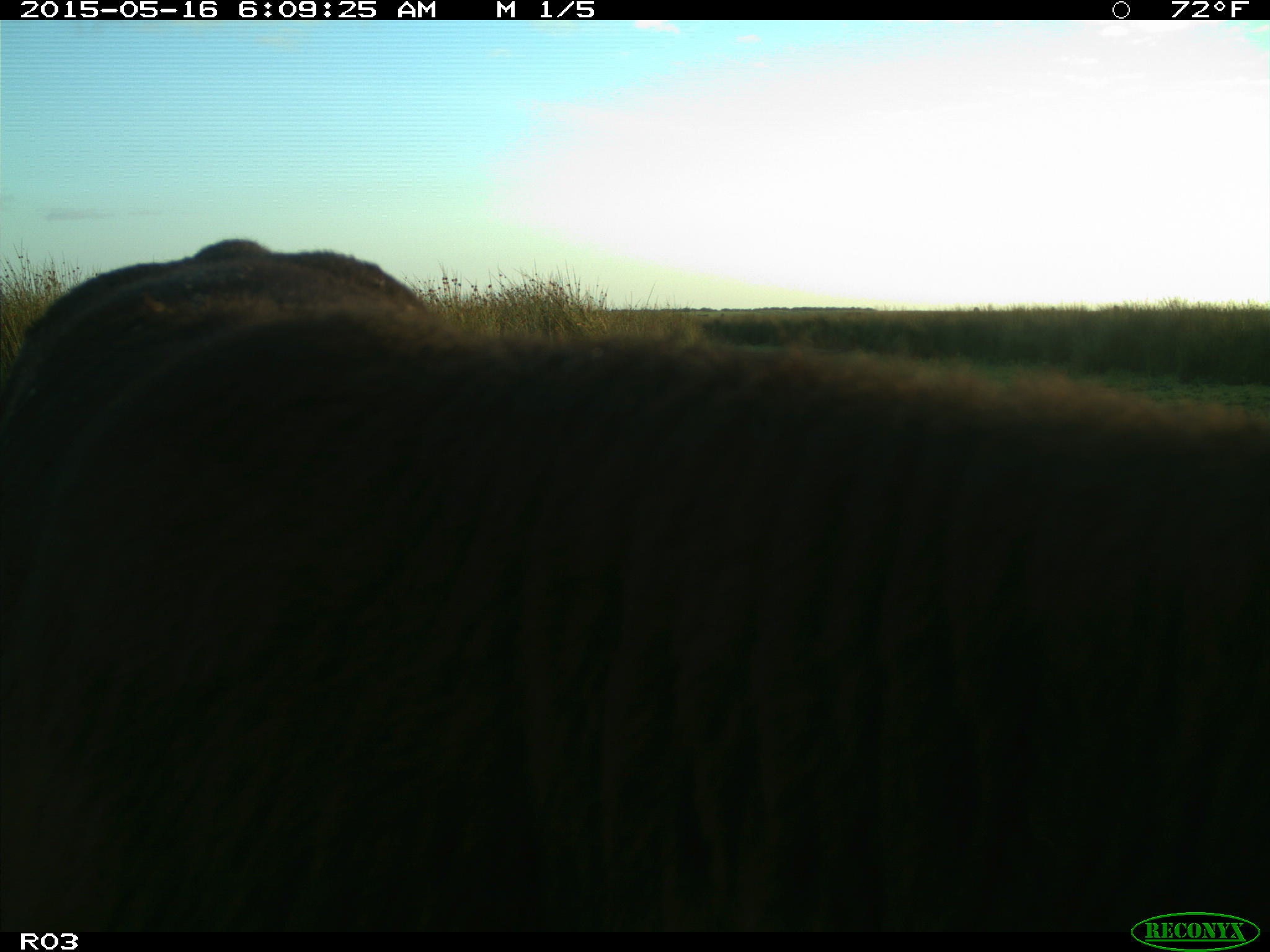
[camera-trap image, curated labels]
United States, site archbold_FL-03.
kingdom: Animalia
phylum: Chordata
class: Mammalia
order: Artiodactyla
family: Bovidae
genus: Bos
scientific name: Bos taurus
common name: domestic cow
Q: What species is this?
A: Bos taurus (domestic cow).